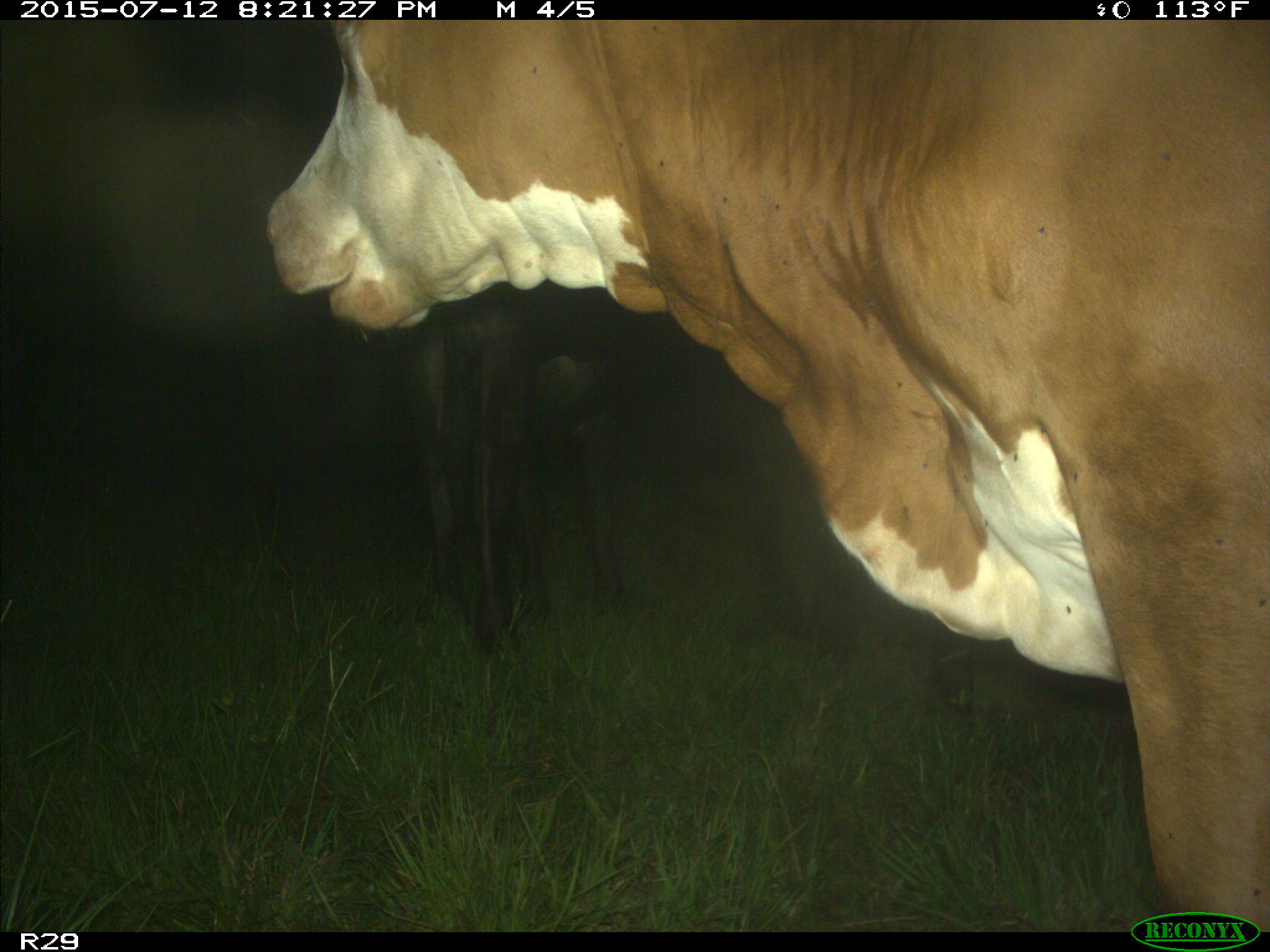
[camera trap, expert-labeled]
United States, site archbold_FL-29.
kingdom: Animalia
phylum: Chordata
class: Mammalia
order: Artiodactyla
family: Bovidae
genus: Bos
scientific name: Bos taurus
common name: domestic cow